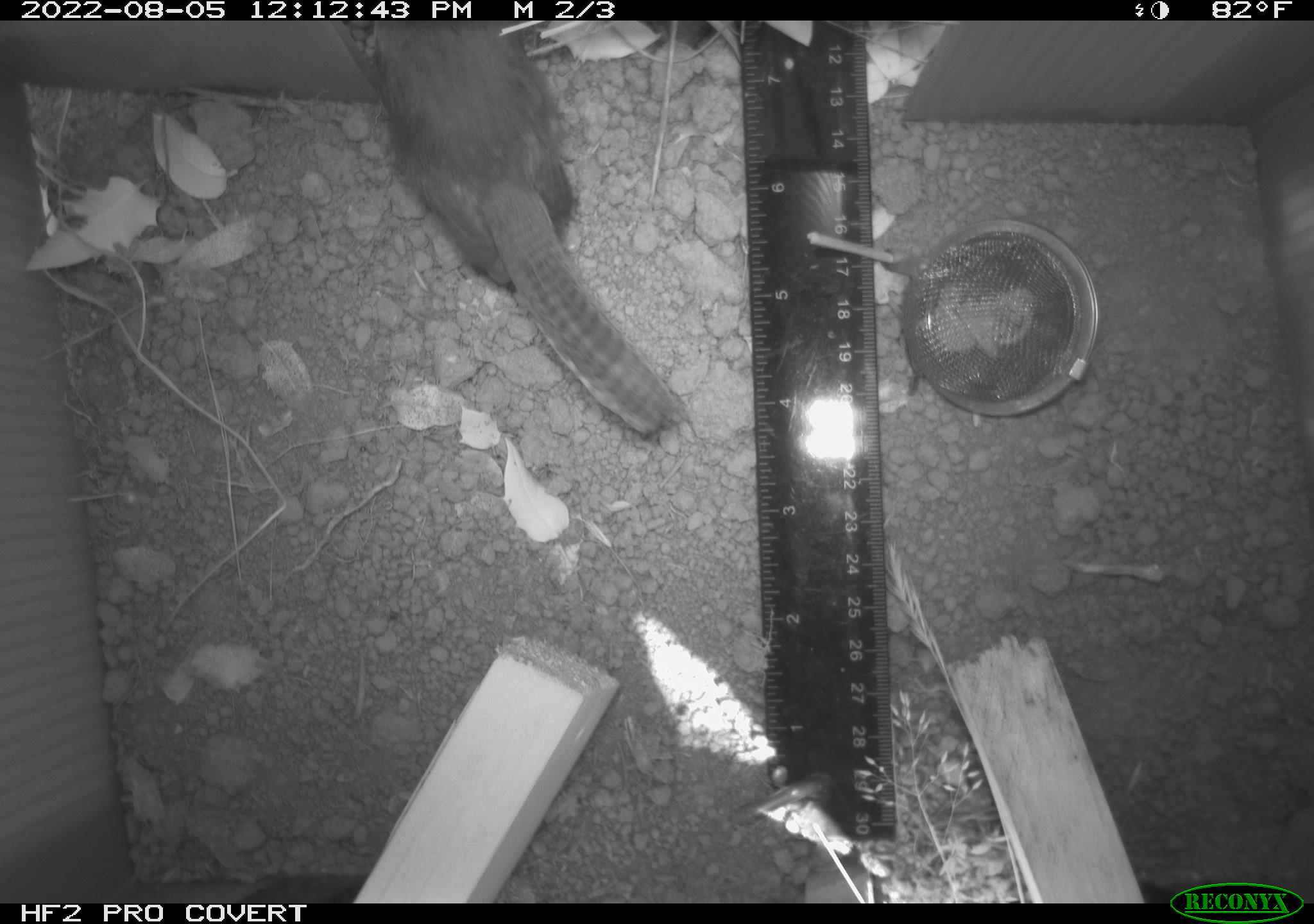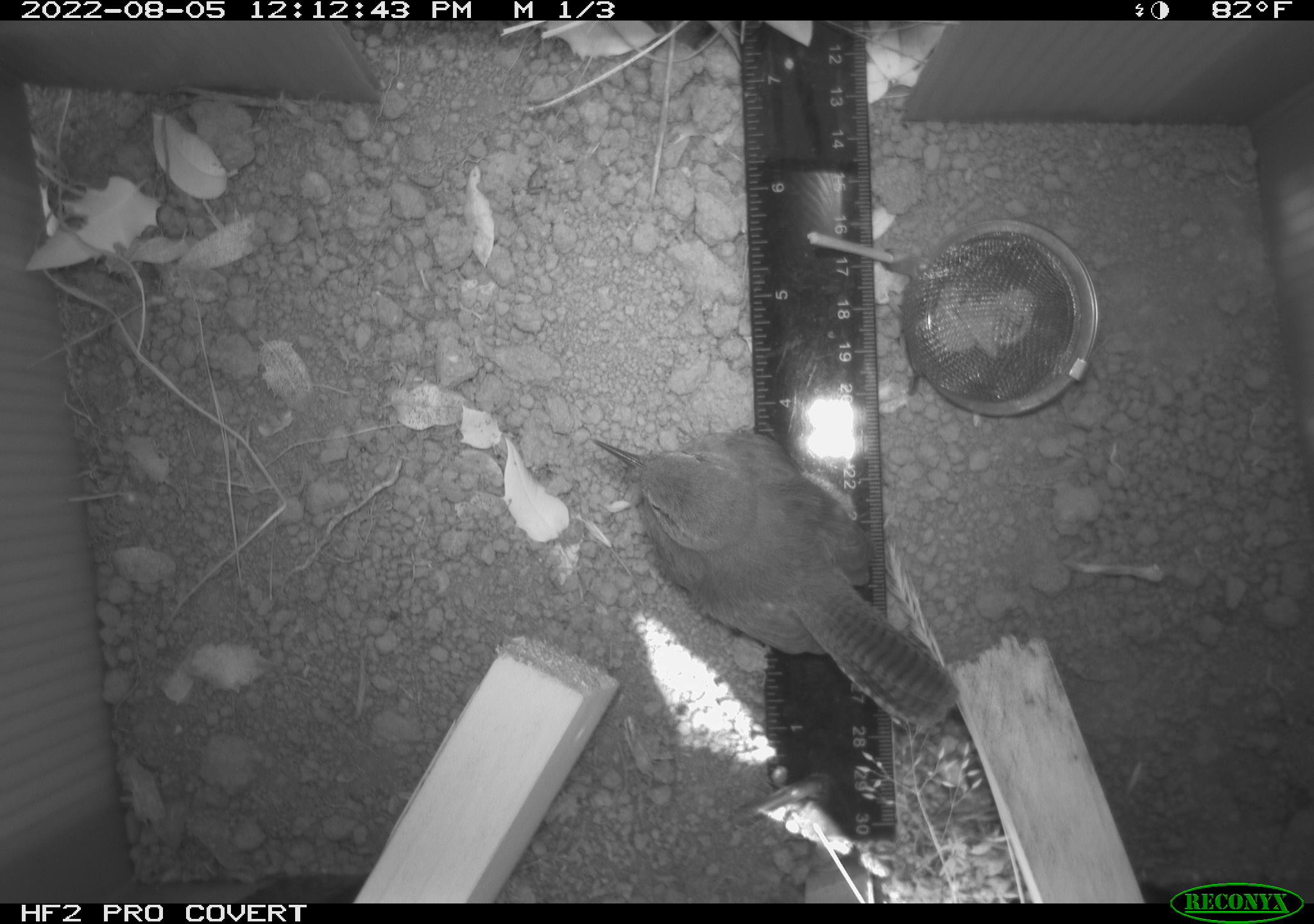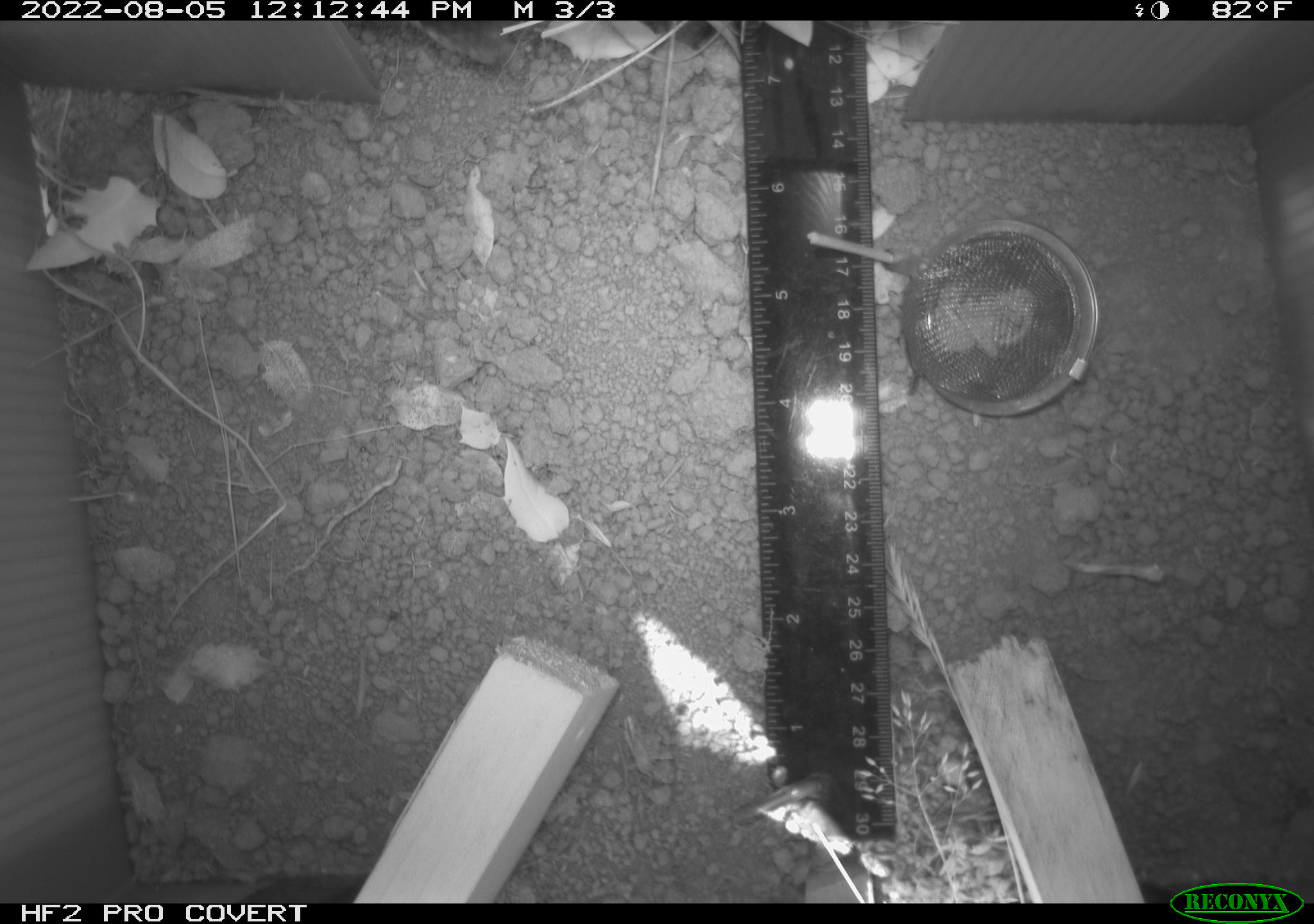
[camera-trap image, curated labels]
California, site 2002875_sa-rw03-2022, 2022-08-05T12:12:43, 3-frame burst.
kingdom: Animalia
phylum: Chordata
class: Aves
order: Passeriformes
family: Troglodytidae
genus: Thryomanes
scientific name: Thryomanes bewickii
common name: bewick's wren